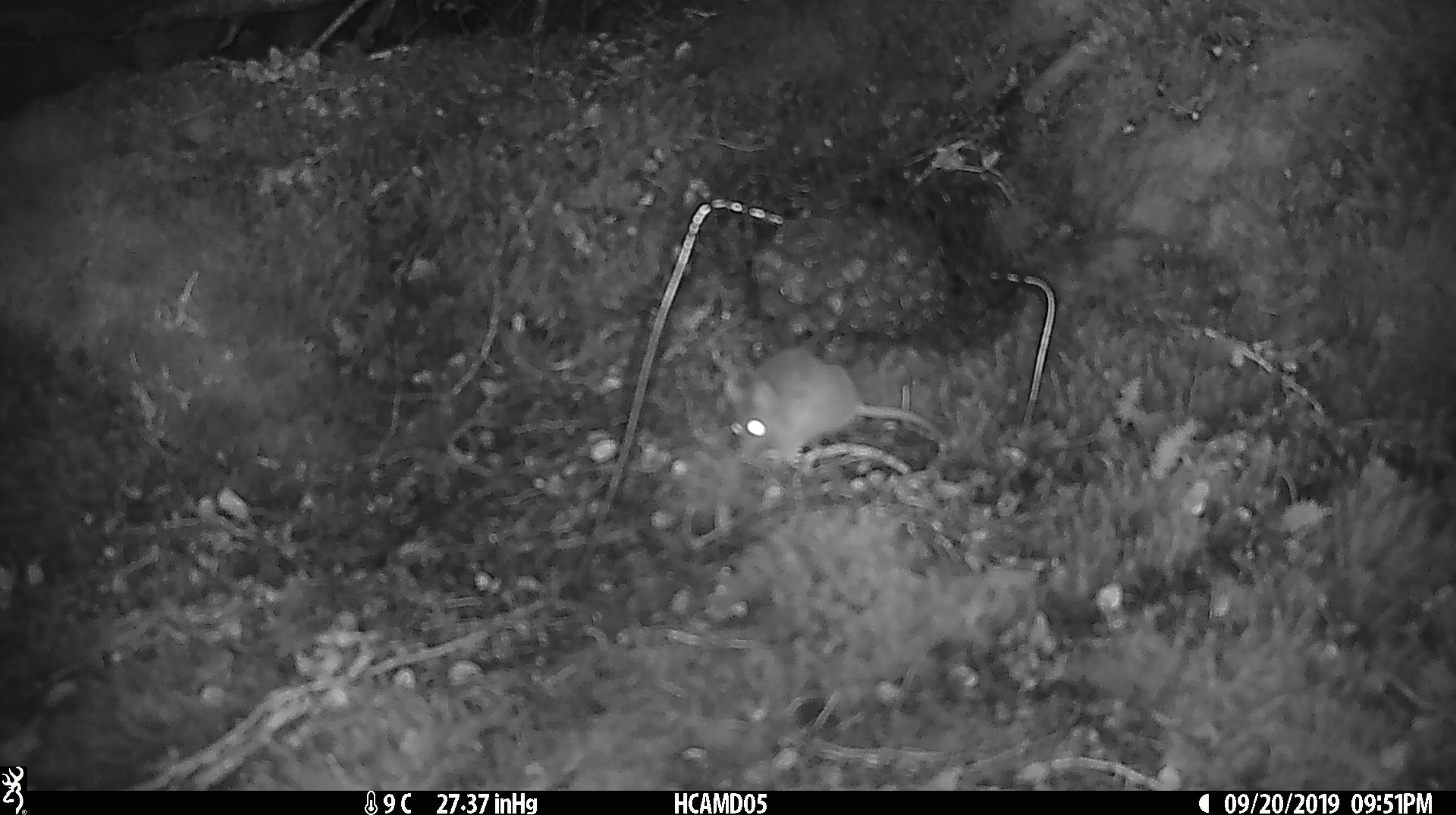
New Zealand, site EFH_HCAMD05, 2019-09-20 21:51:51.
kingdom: Animalia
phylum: Chordata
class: Mammalia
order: Rodentia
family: Muridae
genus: Mus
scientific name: Mus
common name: mouse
Mouse (Mus).